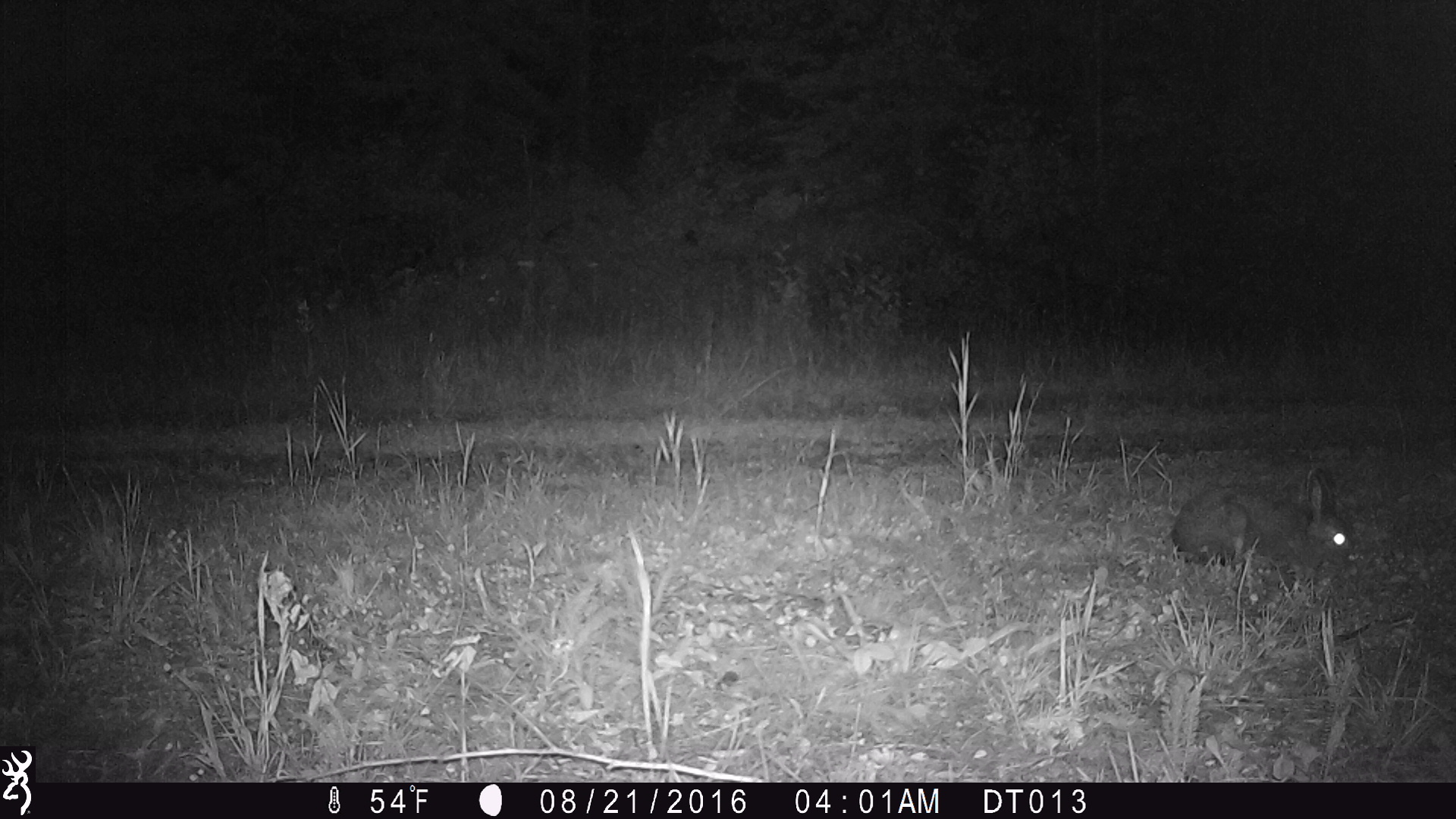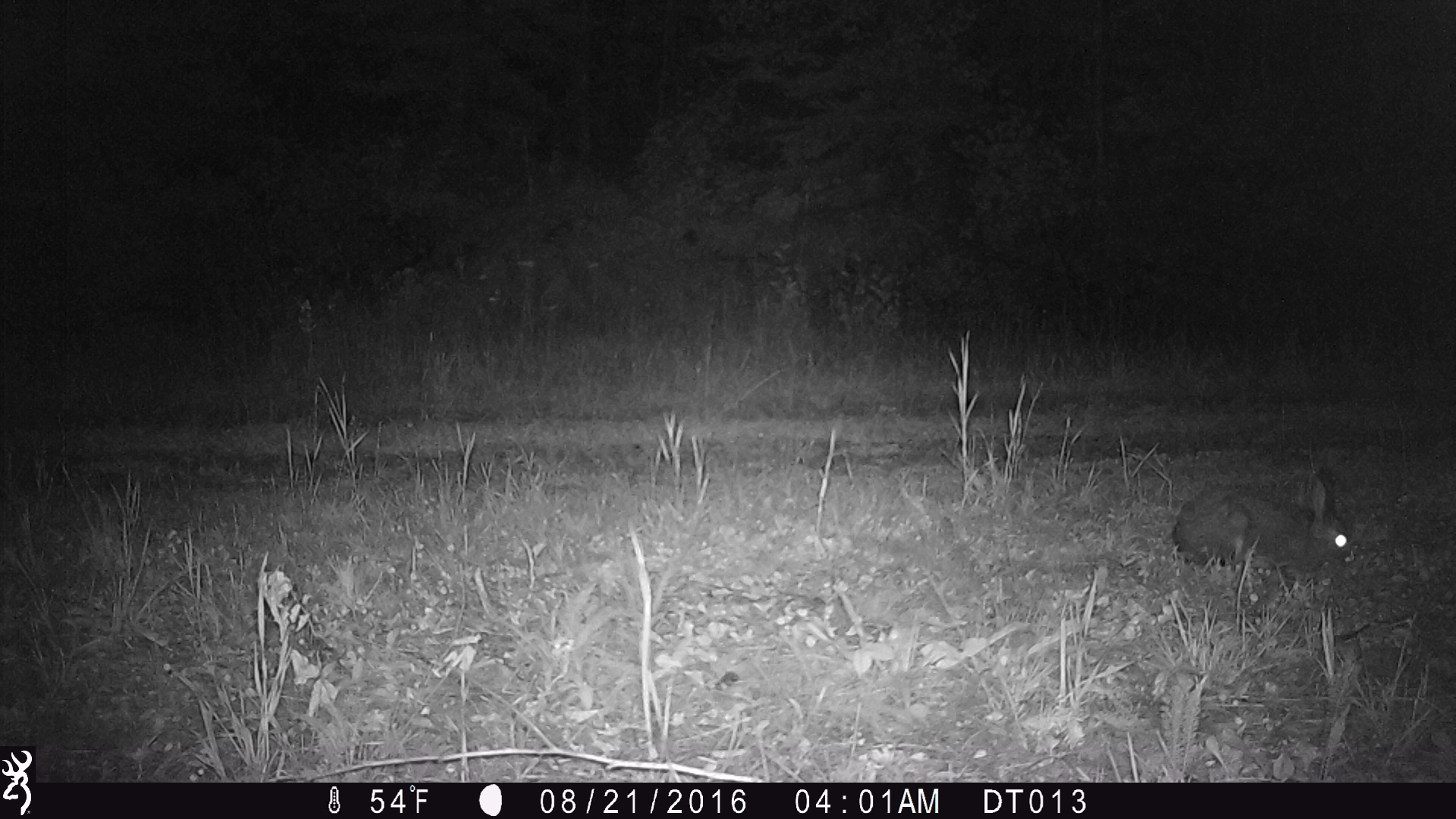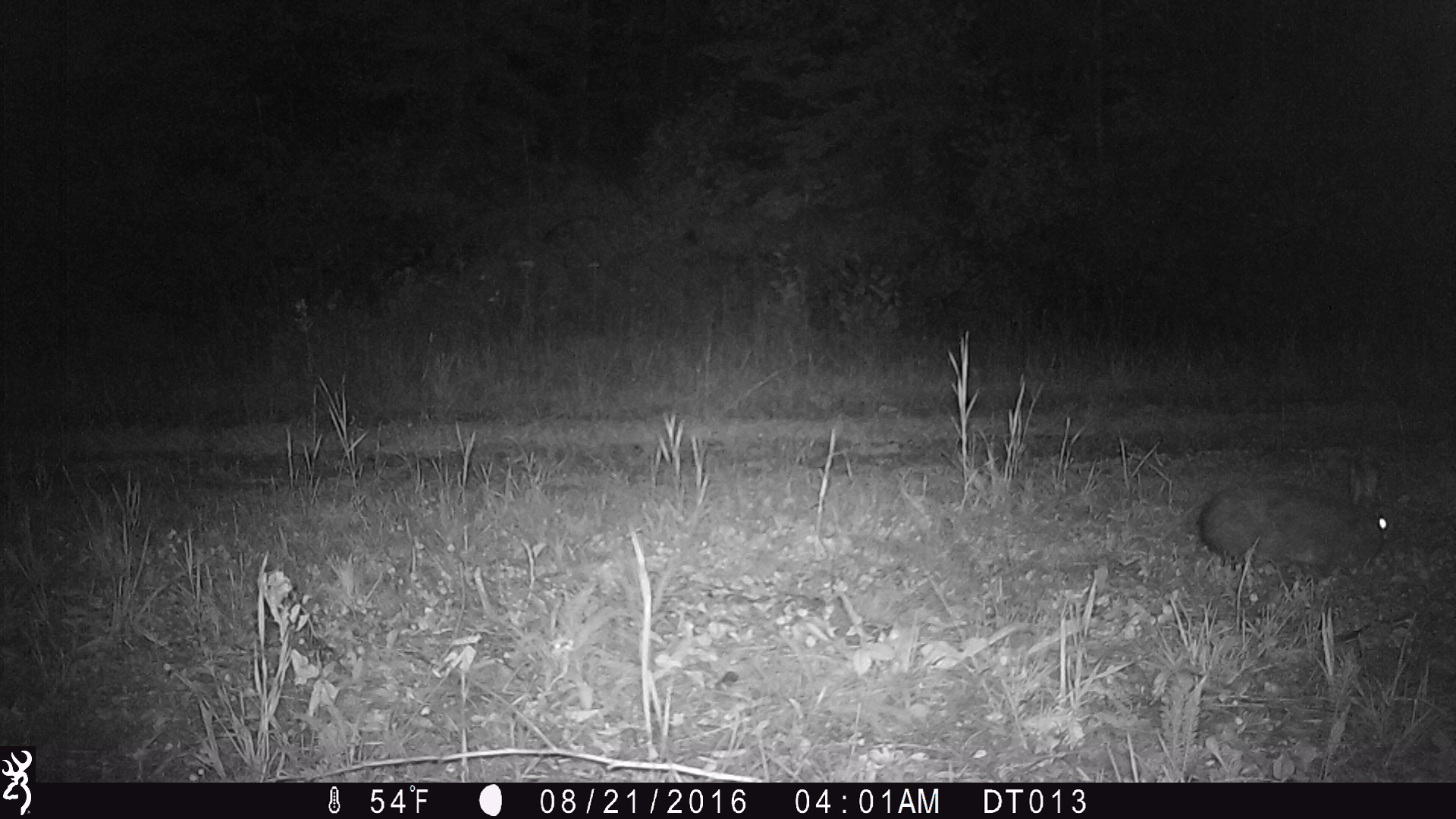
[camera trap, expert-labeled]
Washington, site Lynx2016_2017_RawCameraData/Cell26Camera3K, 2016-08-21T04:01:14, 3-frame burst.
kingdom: Animalia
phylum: Chordata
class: Mammalia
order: Lagomorpha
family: Leporidae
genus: Lepus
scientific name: Lepus americanus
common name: snowshoe hare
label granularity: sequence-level